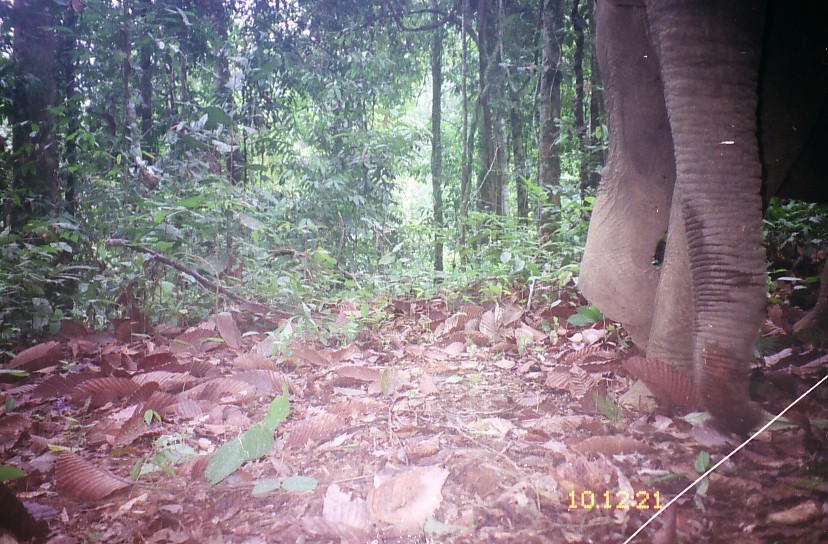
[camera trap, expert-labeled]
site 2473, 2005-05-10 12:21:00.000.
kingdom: Animalia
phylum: Chordata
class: Mammalia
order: Proboscidea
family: Elephantidae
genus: Elephas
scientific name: Elephas maximus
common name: asian elephant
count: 1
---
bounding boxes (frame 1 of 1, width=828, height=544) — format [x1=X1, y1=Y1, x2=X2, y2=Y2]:
elephas maximus: [x1=577, y1=1, x2=827, y2=432]